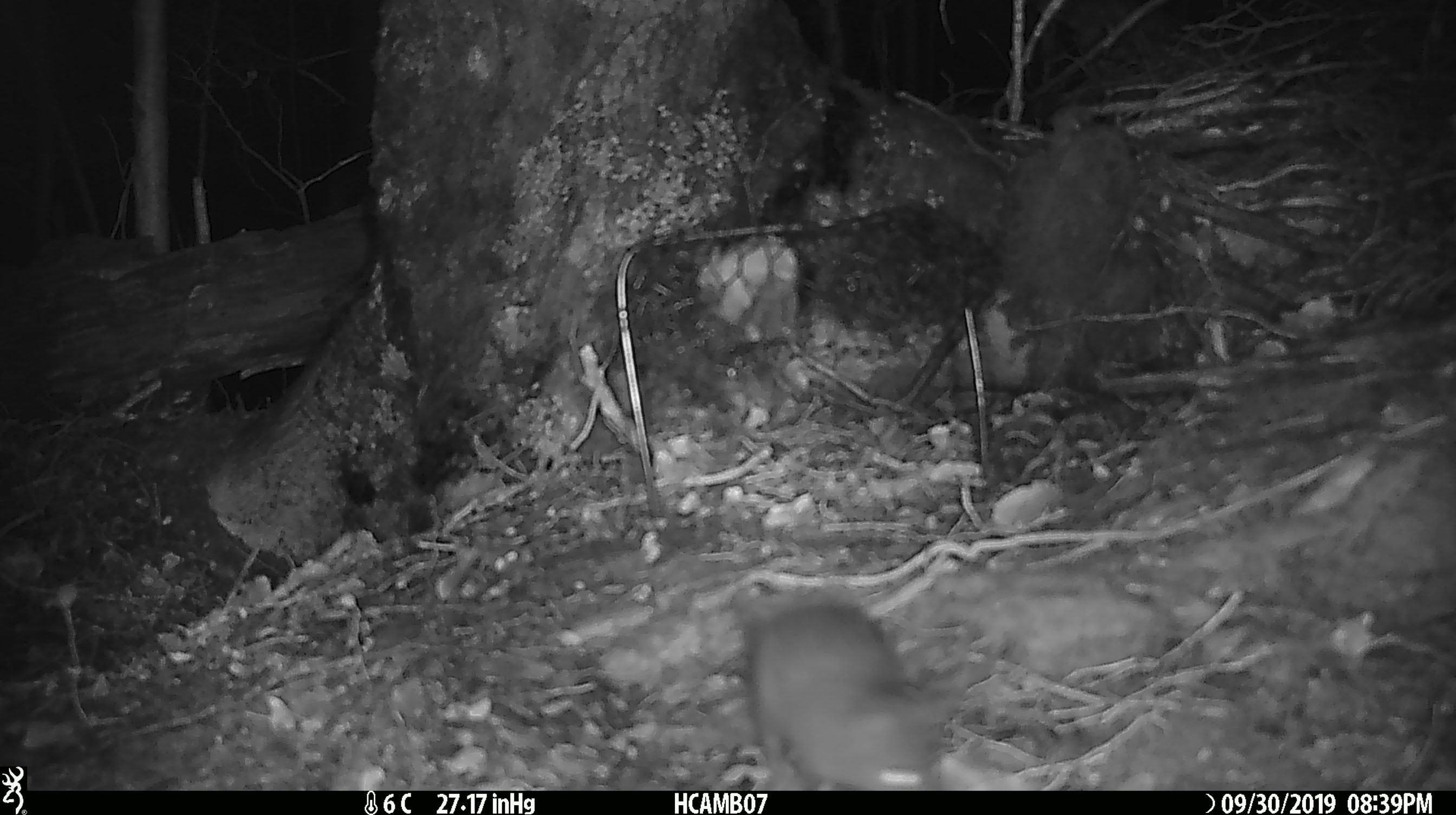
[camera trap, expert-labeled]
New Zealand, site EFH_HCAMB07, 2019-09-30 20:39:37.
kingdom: Animalia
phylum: Chordata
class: Mammalia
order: Rodentia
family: Muridae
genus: Mus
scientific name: Mus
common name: mouse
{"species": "mouse (Mus)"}